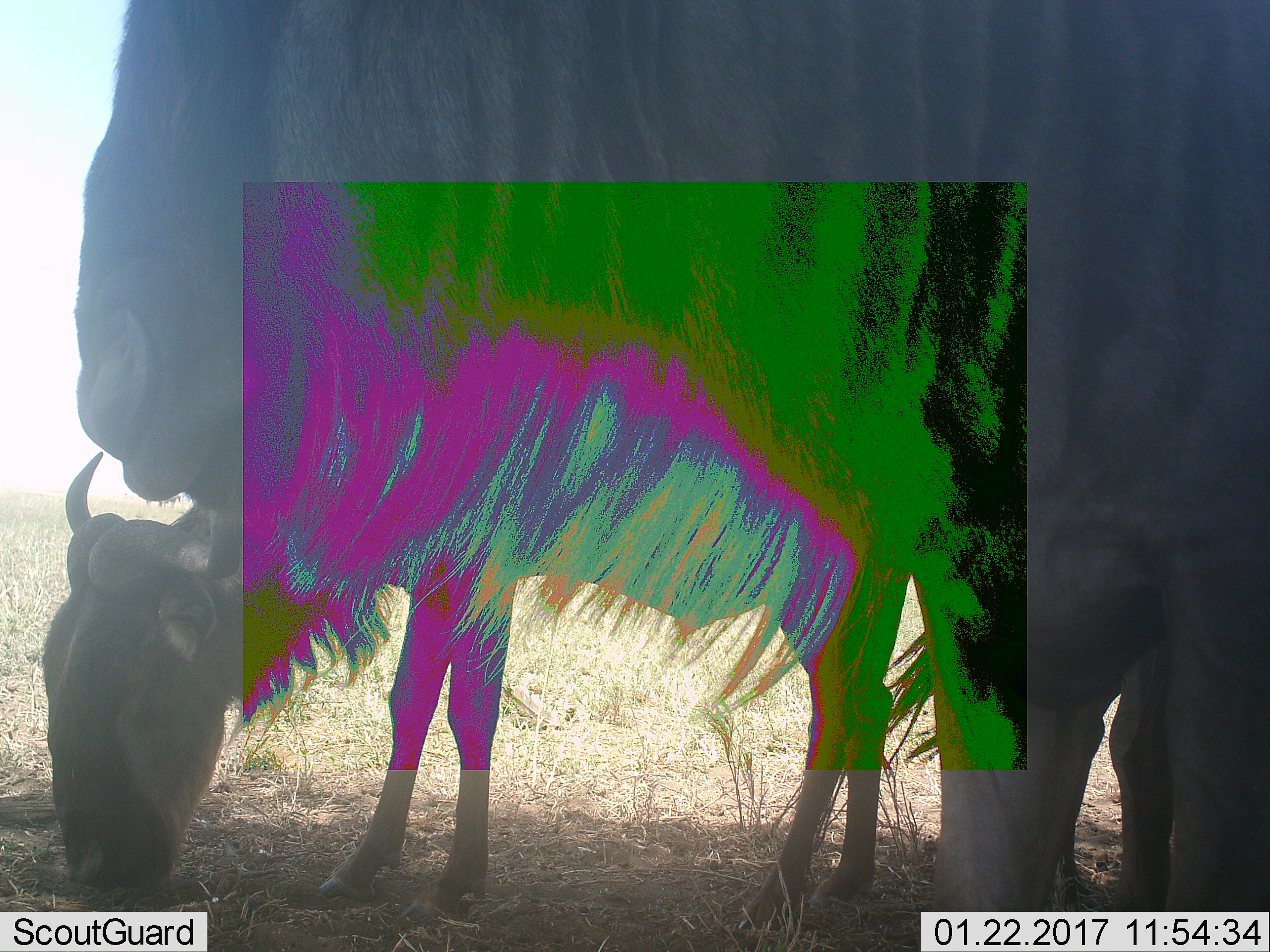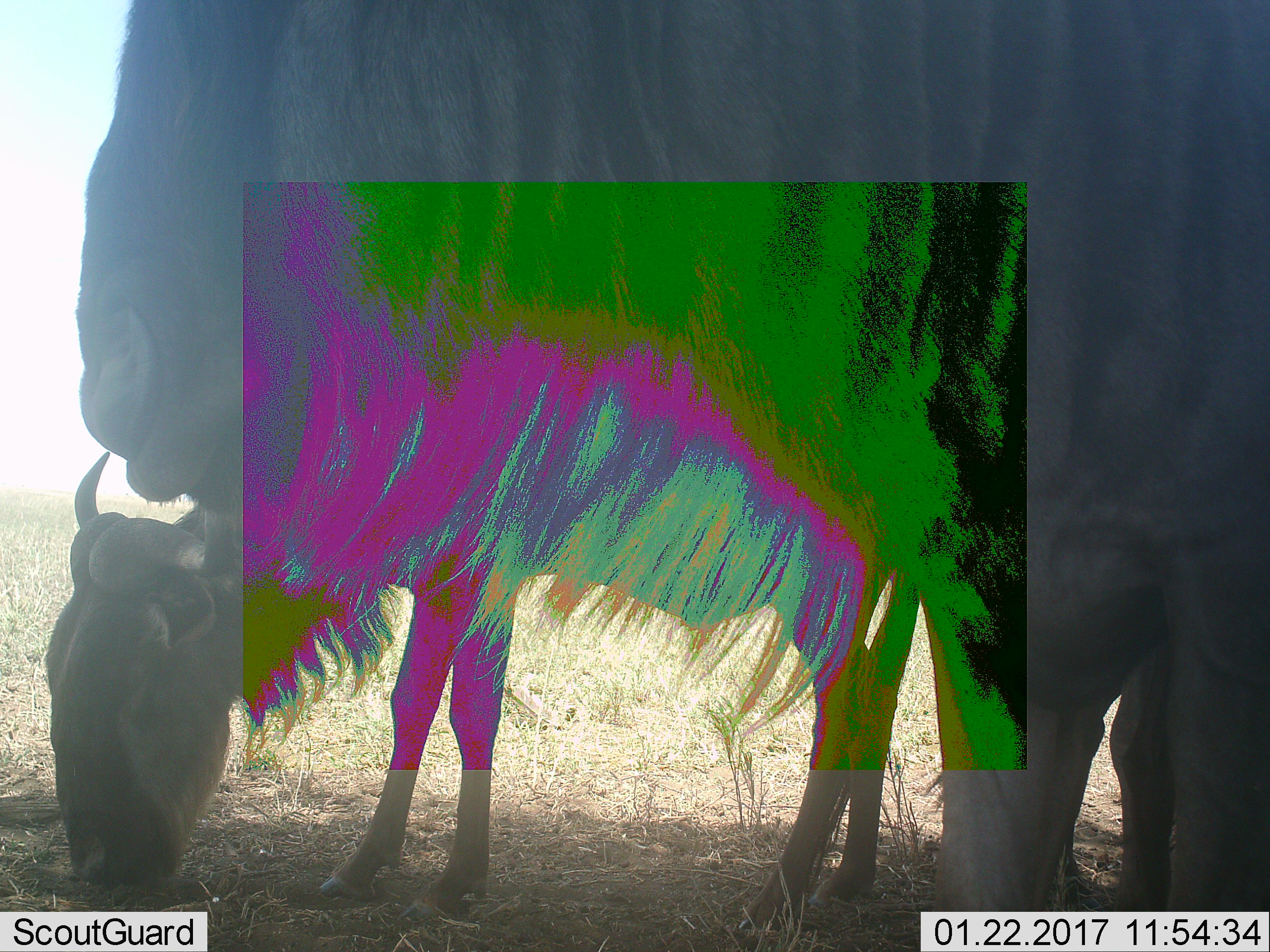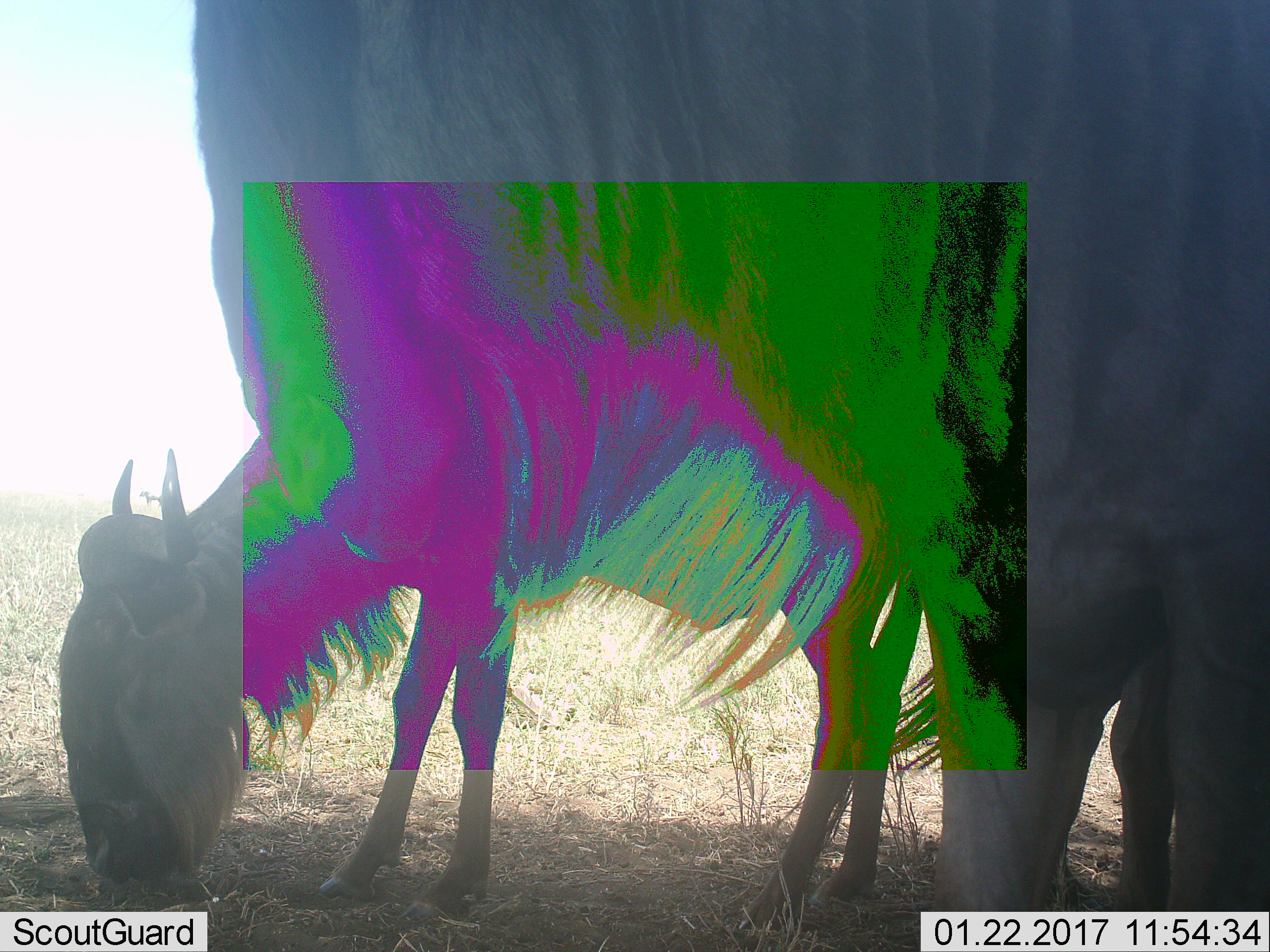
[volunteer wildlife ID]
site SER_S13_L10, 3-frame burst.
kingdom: Animalia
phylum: Chordata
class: Mammalia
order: Artiodactyla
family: Bovidae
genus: Connochaetes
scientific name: Connochaetes taurinus taurinus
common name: blue wildebeest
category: wildebeestblue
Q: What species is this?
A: Wildebeestblue (blue wildebeest) (Connochaetes taurinus taurinus).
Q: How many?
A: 2.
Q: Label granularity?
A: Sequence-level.